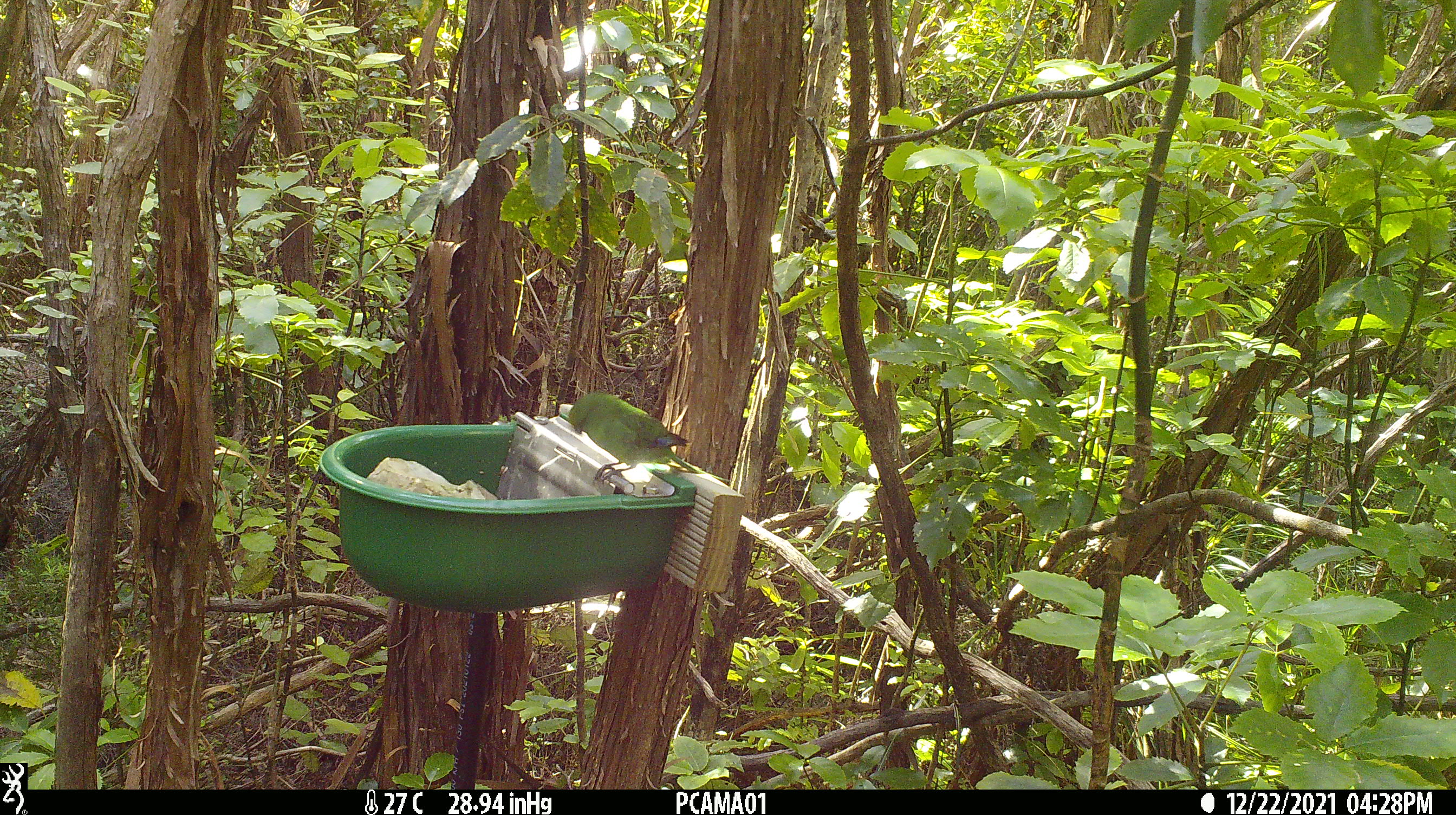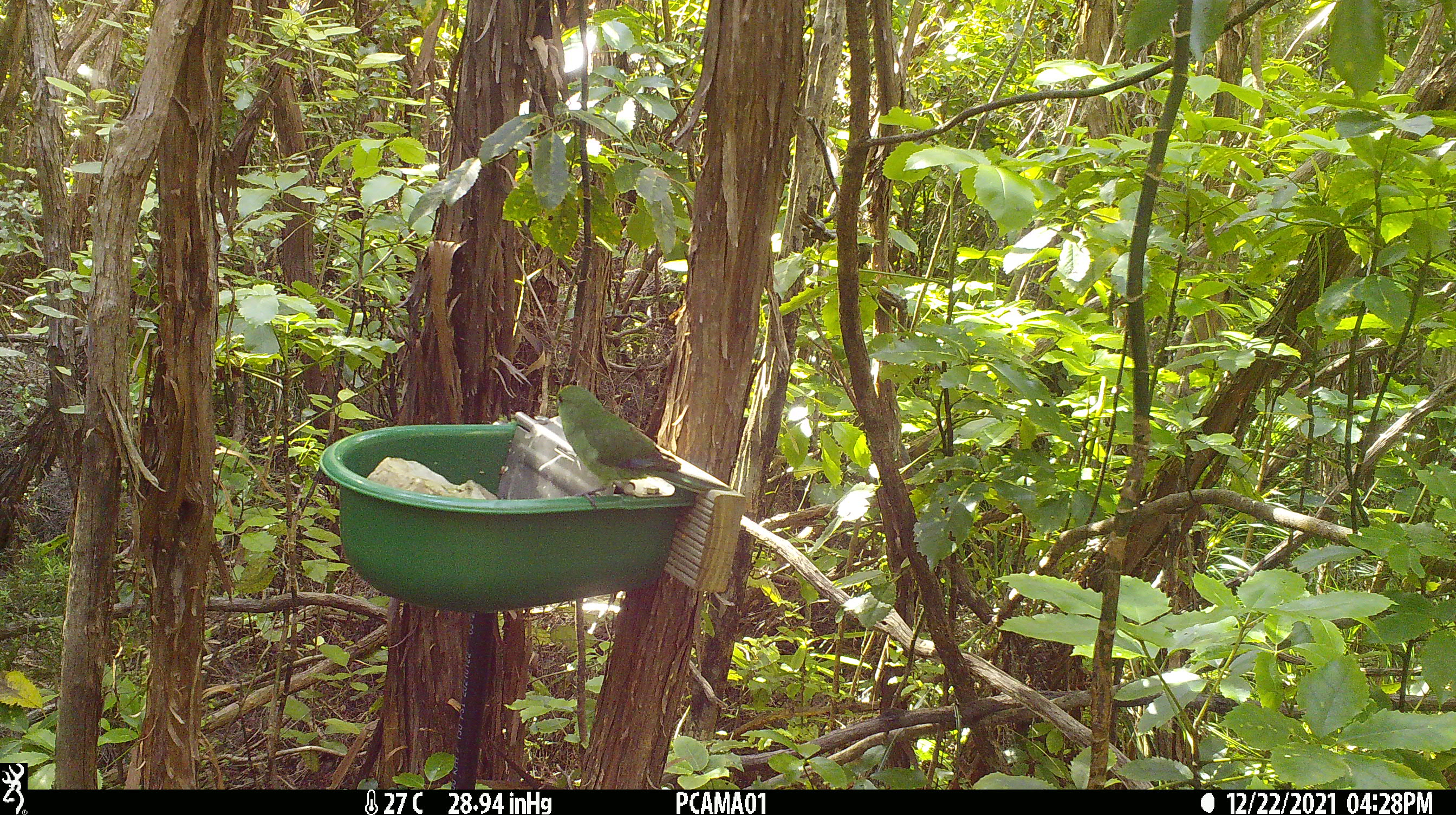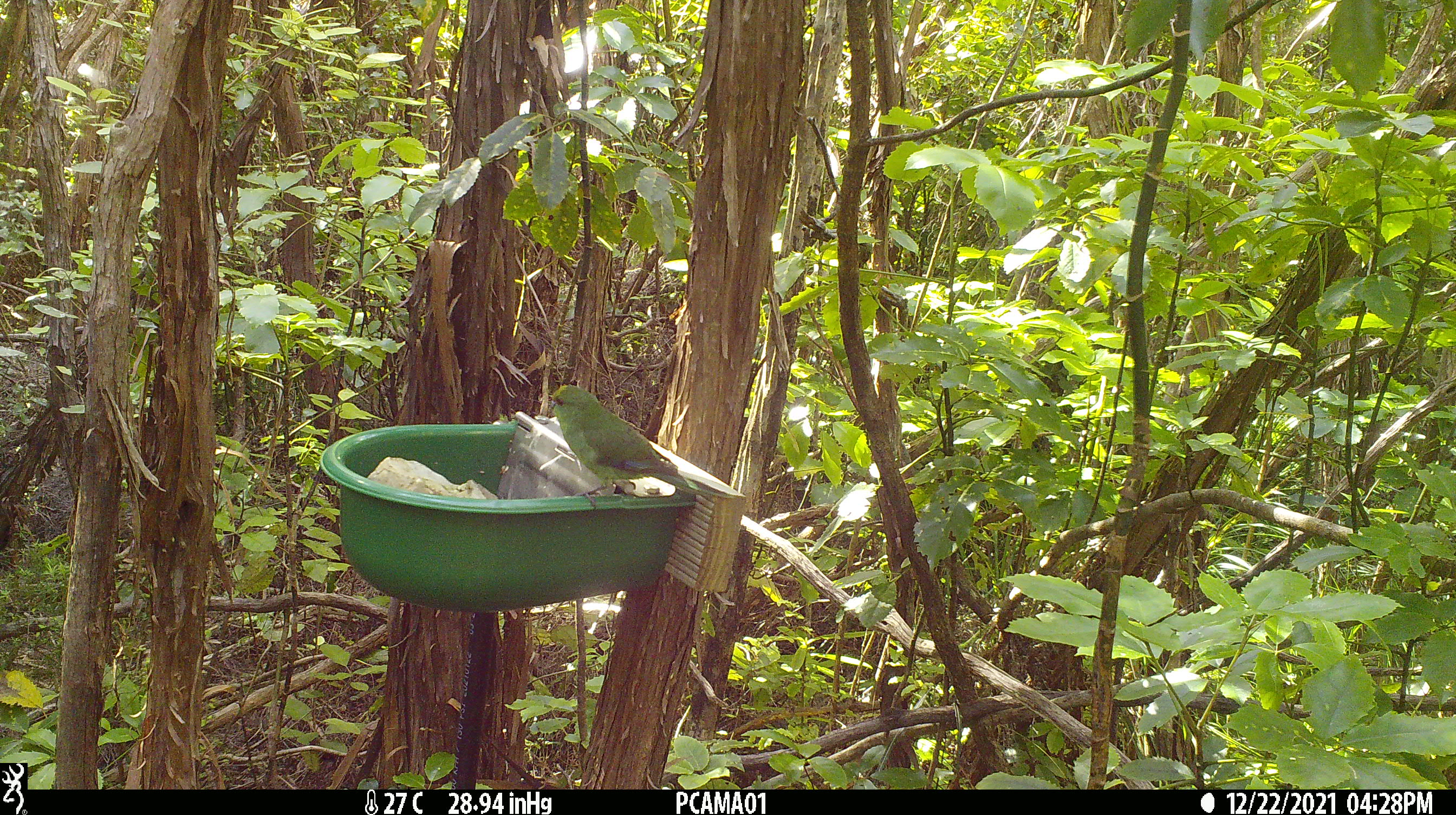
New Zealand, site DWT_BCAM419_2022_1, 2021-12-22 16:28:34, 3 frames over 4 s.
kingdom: Animalia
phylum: Chordata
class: Aves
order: Psittaciformes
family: Psittaculidae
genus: Cyanoramphus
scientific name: Cyanoramphus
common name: parakeet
Parakeet (Cyanoramphus).